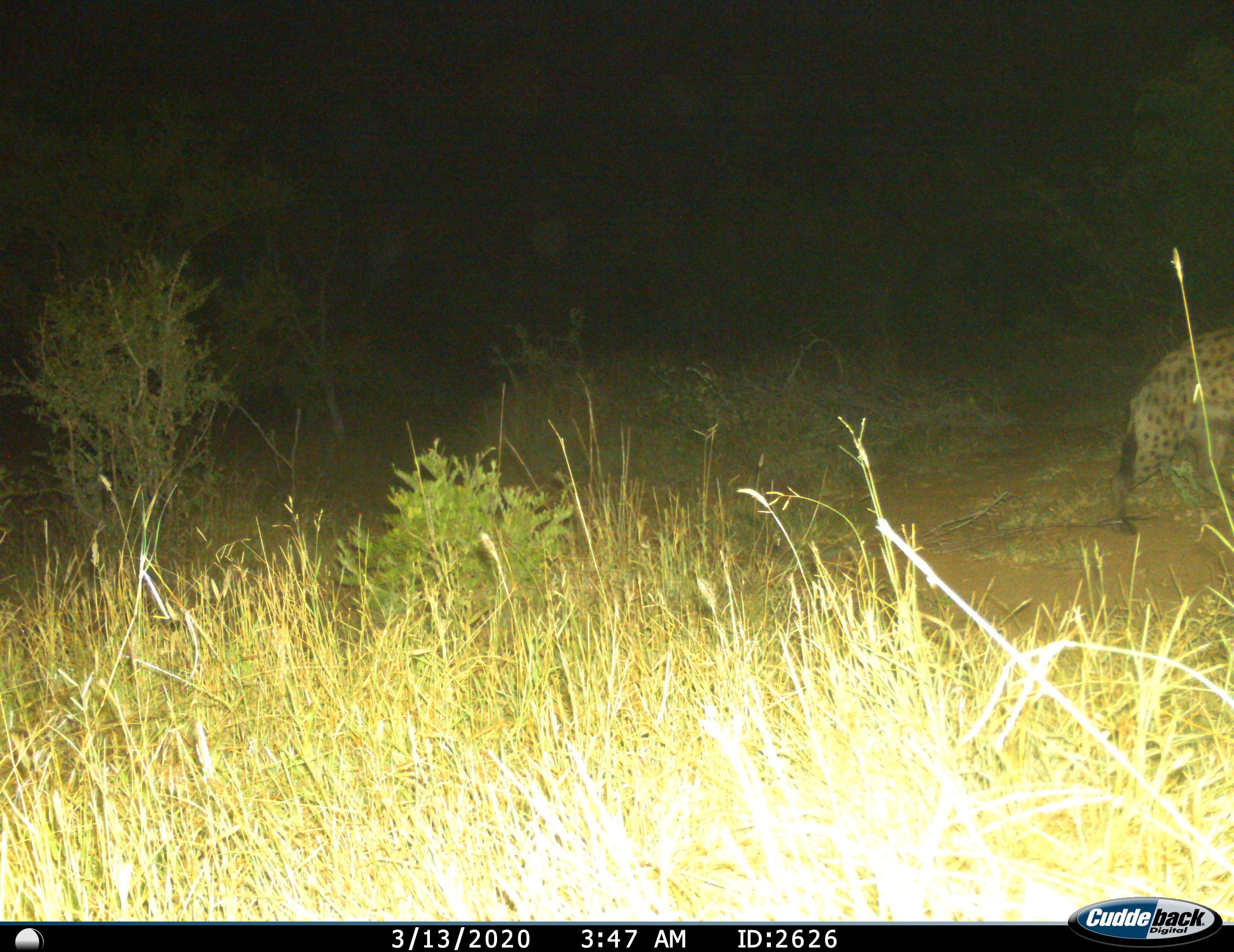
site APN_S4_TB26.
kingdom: Animalia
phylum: Chordata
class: Mammalia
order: Carnivora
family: Hyaenidae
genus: Crocuta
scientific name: Crocuta crocuta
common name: spotted hyena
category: hyenaspotted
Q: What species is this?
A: Hyenaspotted (spotted hyena) (Crocuta crocuta).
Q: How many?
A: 1.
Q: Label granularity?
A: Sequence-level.